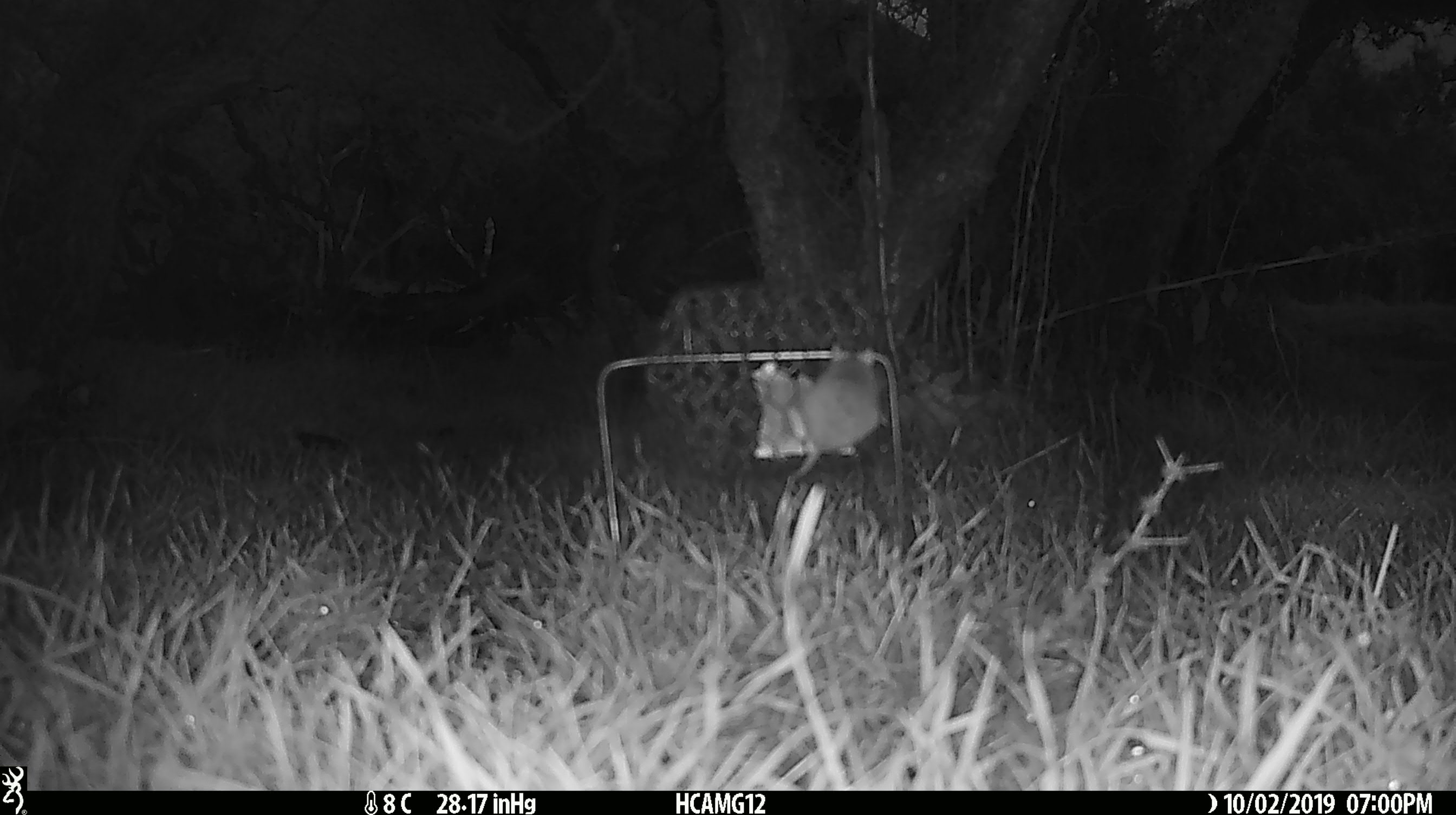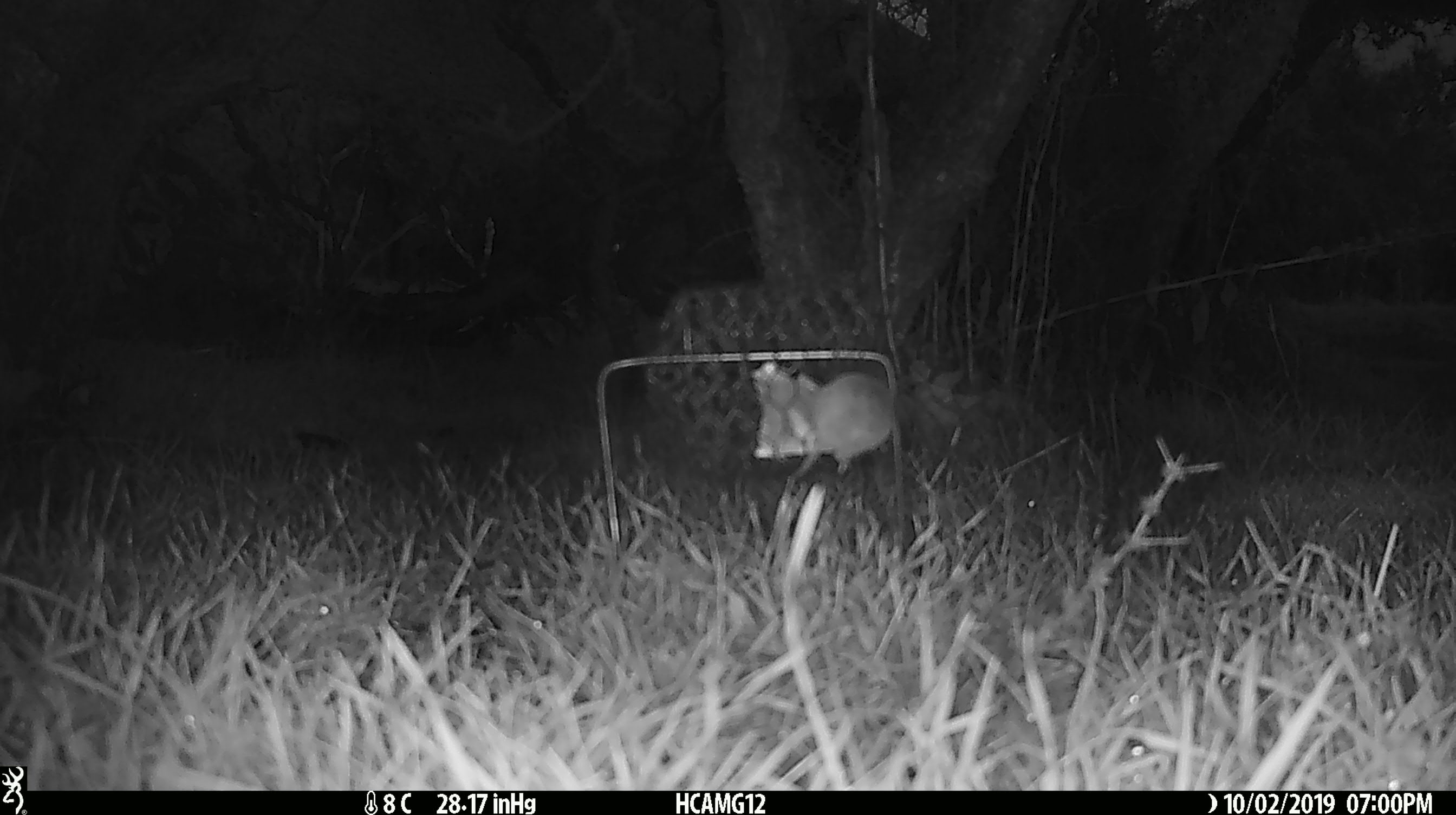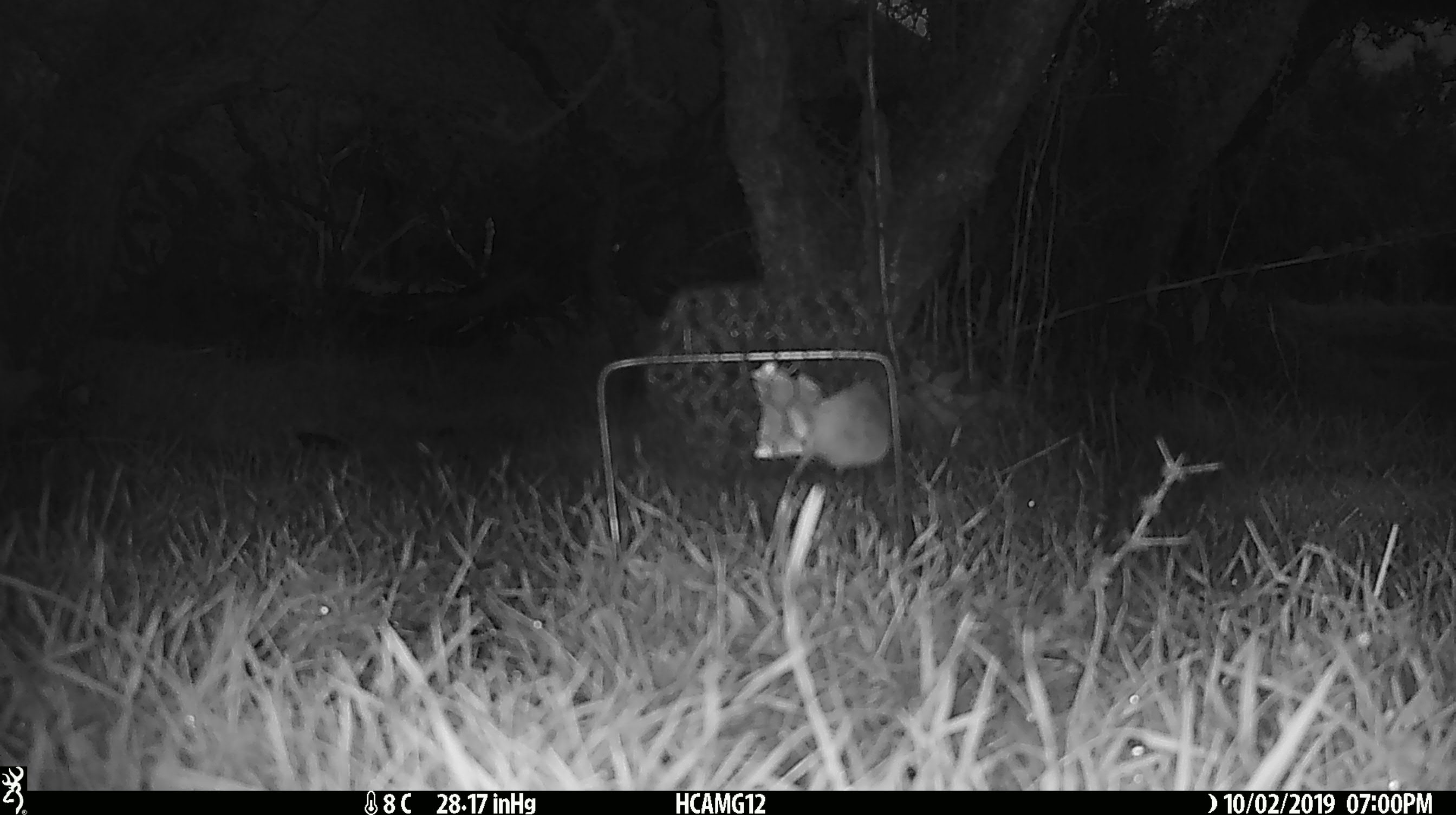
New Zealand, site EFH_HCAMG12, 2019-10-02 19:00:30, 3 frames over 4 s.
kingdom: Animalia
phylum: Chordata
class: Mammalia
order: Rodentia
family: Muridae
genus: Mus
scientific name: Mus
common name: mouse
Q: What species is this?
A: Mouse (Mus).